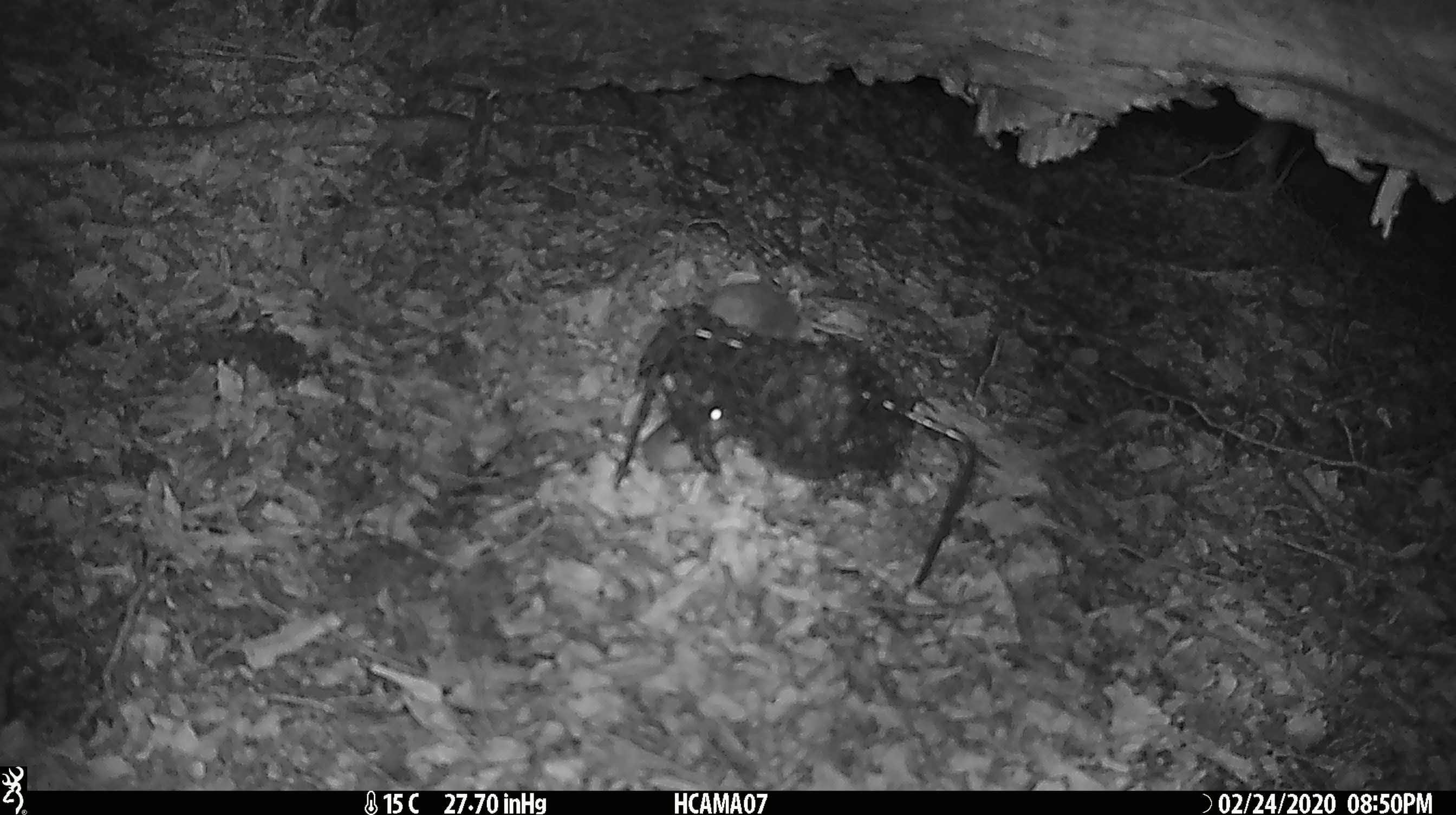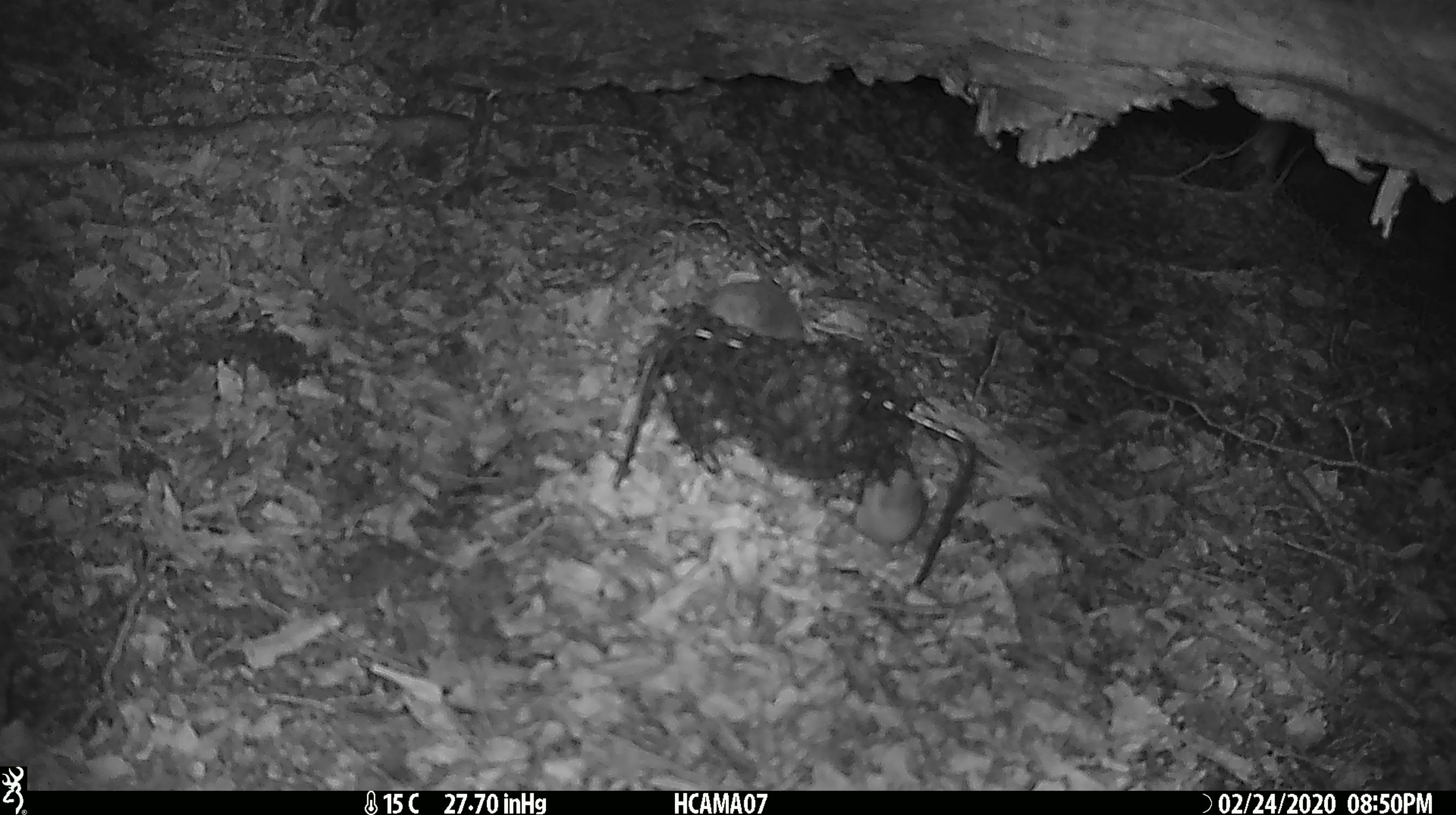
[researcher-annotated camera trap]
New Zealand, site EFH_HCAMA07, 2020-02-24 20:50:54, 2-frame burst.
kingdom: Animalia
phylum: Chordata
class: Mammalia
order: Rodentia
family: Muridae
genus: Mus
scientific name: Mus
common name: mouse